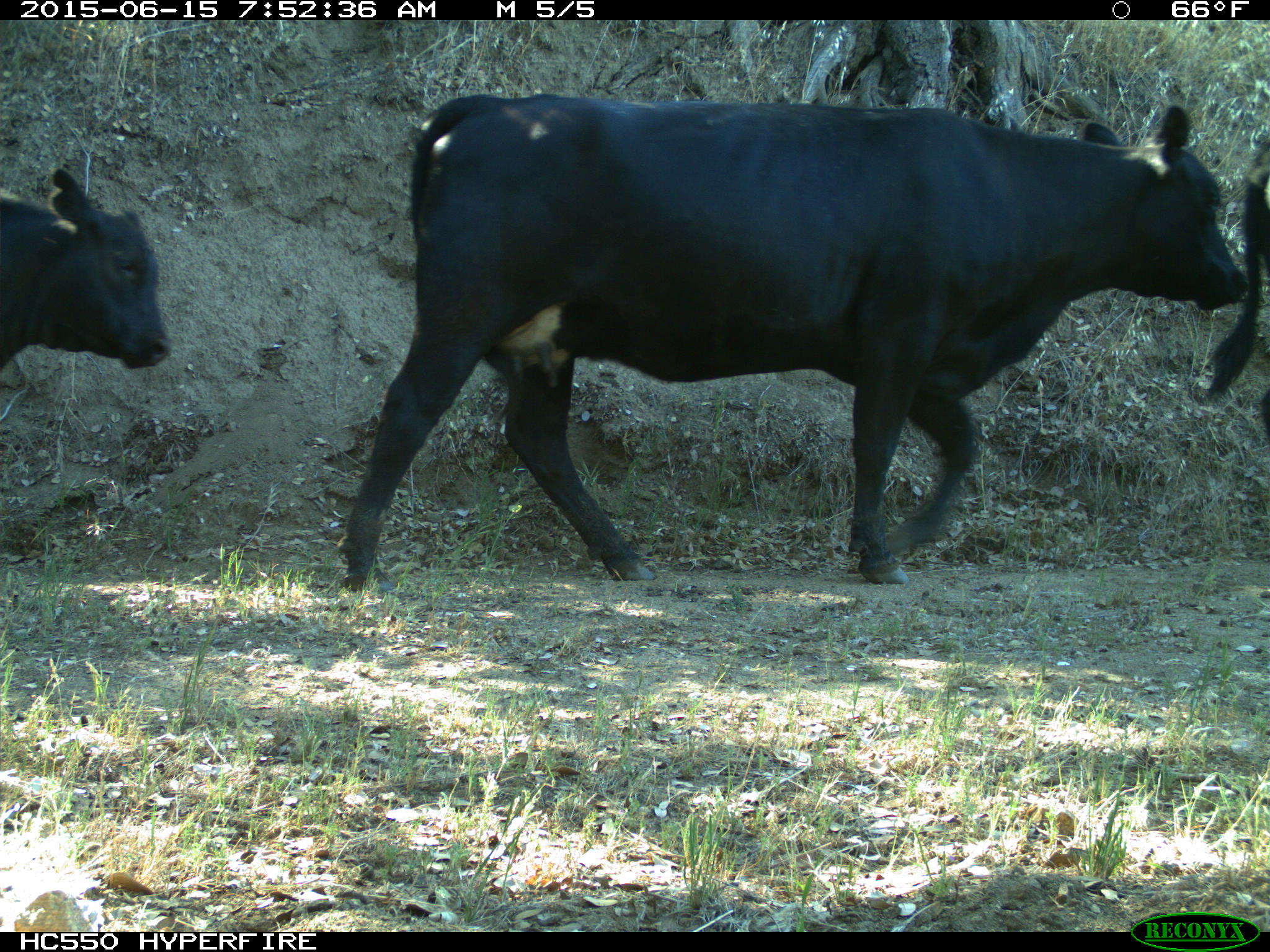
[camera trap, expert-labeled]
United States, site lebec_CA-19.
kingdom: Animalia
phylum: Chordata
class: Mammalia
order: Artiodactyla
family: Bovidae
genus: Bos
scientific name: Bos taurus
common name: domestic cow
Bos taurus (domestic cow).